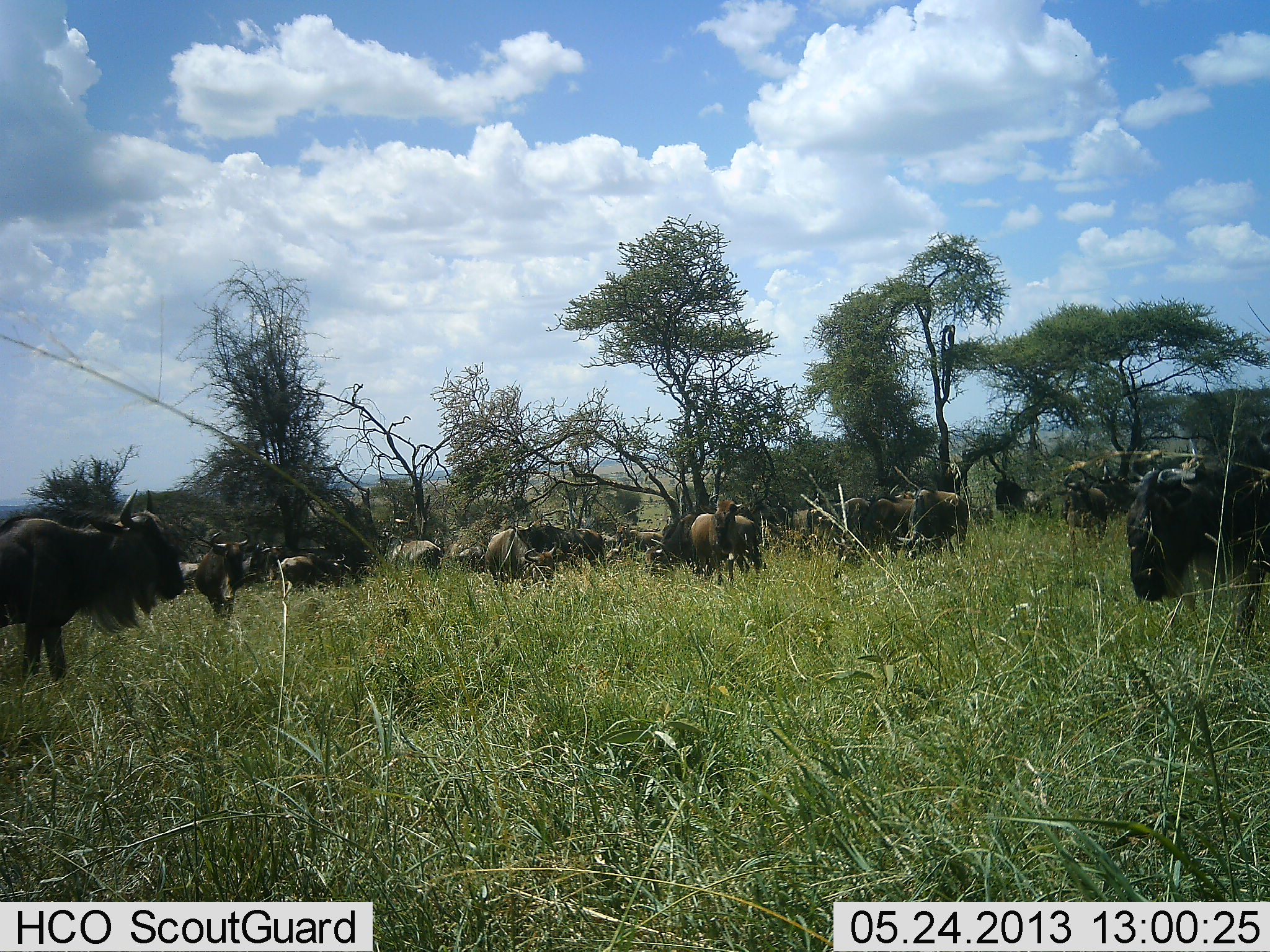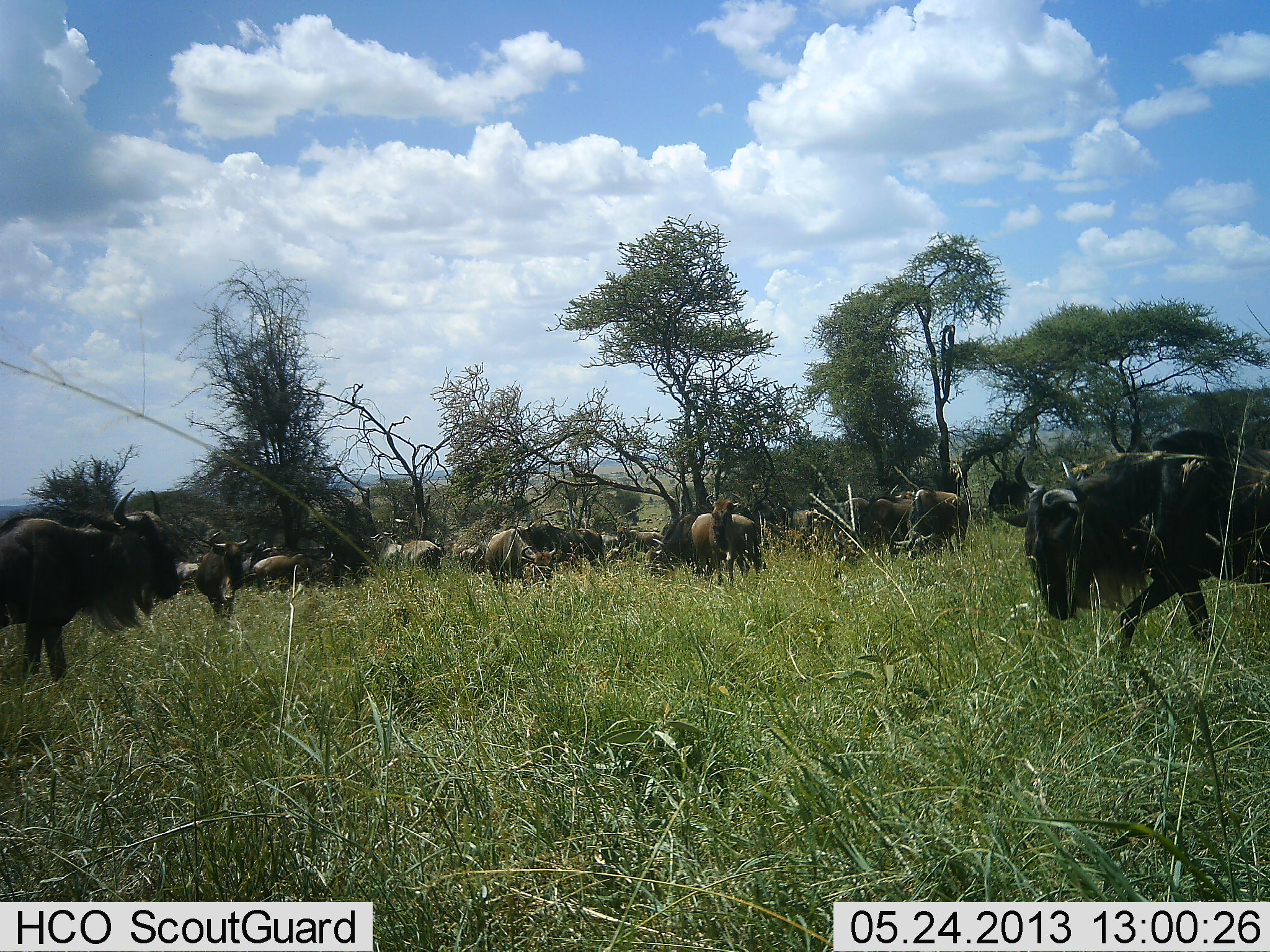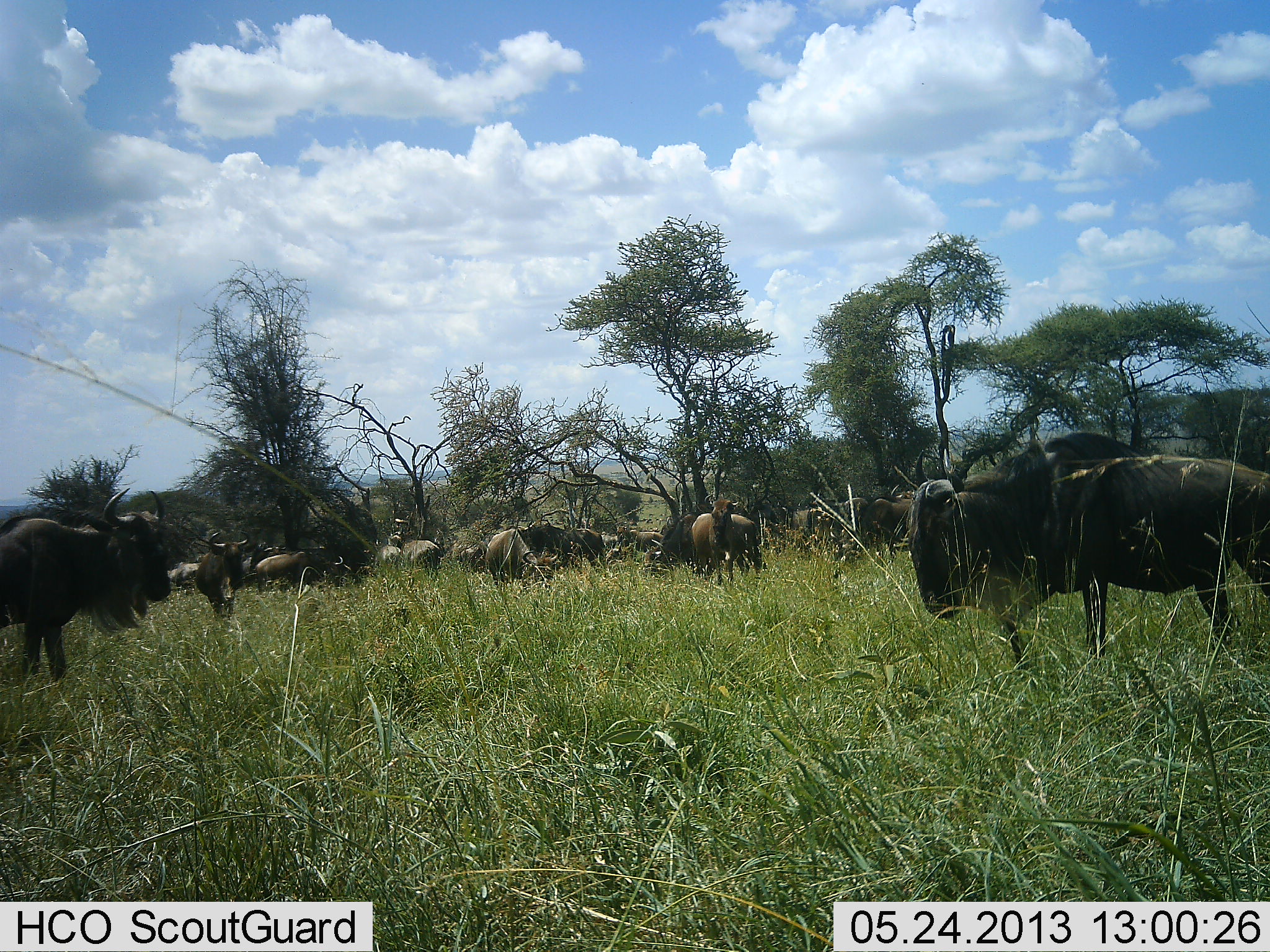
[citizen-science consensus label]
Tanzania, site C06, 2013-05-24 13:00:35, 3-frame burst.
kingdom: Animalia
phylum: Chordata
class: Mammalia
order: Artiodactyla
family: Bovidae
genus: Connochaetes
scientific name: Connochaetes taurinus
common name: blue wildebeest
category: wildebeest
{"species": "wildebeest (blue wildebeest) (Connochaetes taurinus)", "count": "11-50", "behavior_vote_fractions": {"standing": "74%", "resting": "4%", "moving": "74%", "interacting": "7%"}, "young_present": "7%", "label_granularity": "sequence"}